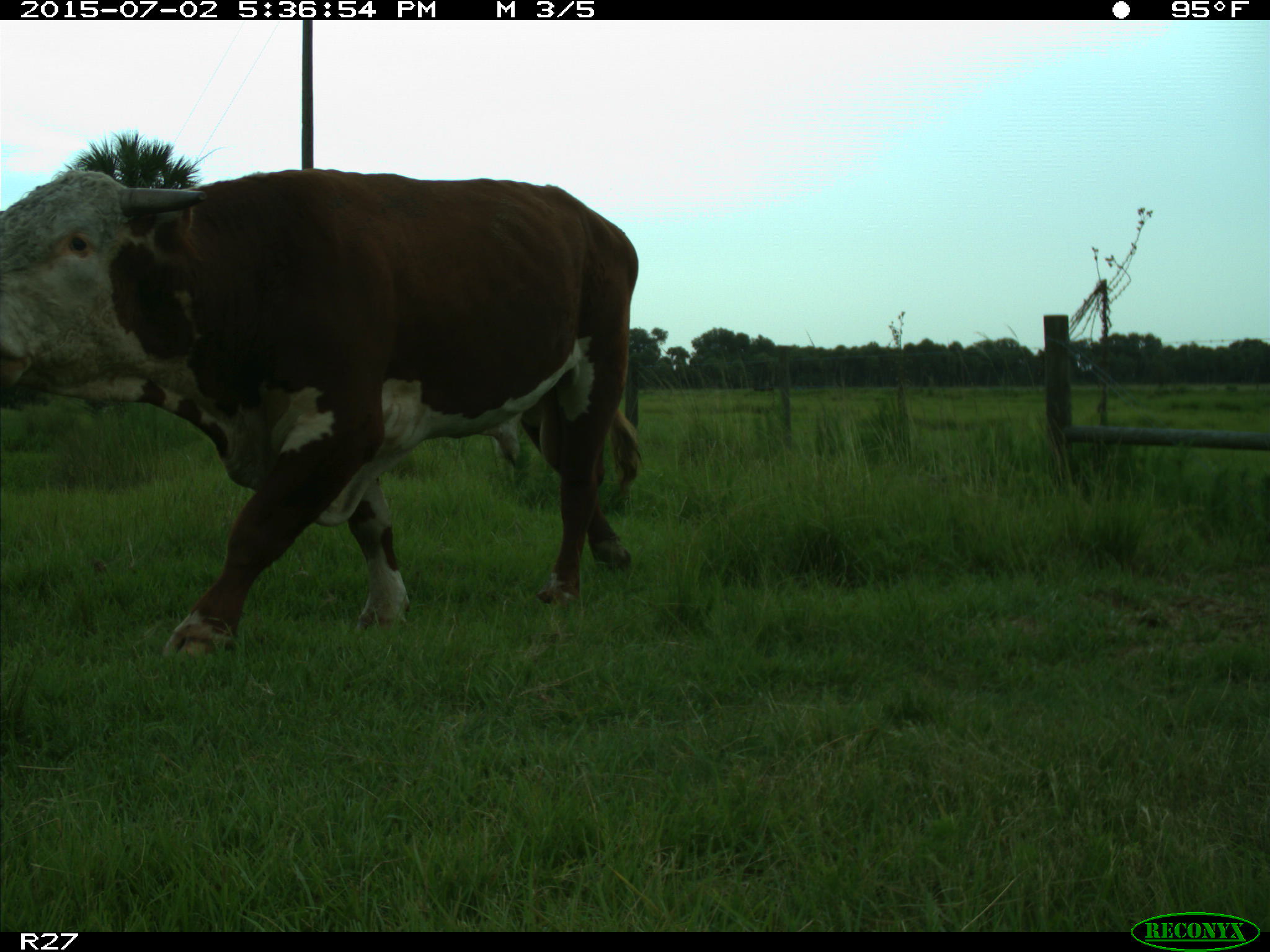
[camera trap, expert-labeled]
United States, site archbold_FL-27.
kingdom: Animalia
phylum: Chordata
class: Mammalia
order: Artiodactyla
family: Bovidae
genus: Bos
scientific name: Bos taurus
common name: domestic cow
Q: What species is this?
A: Bos taurus (domestic cow).